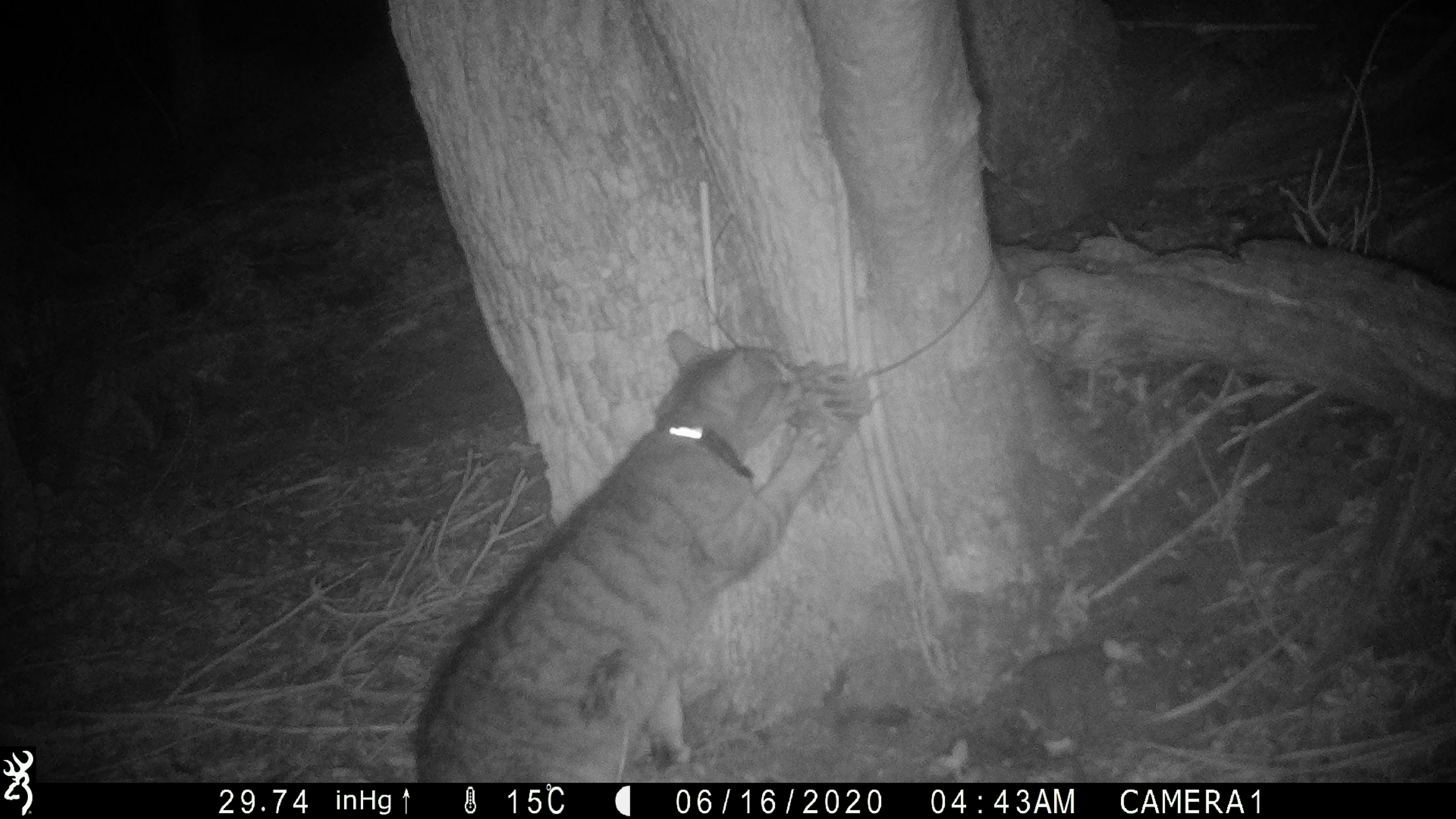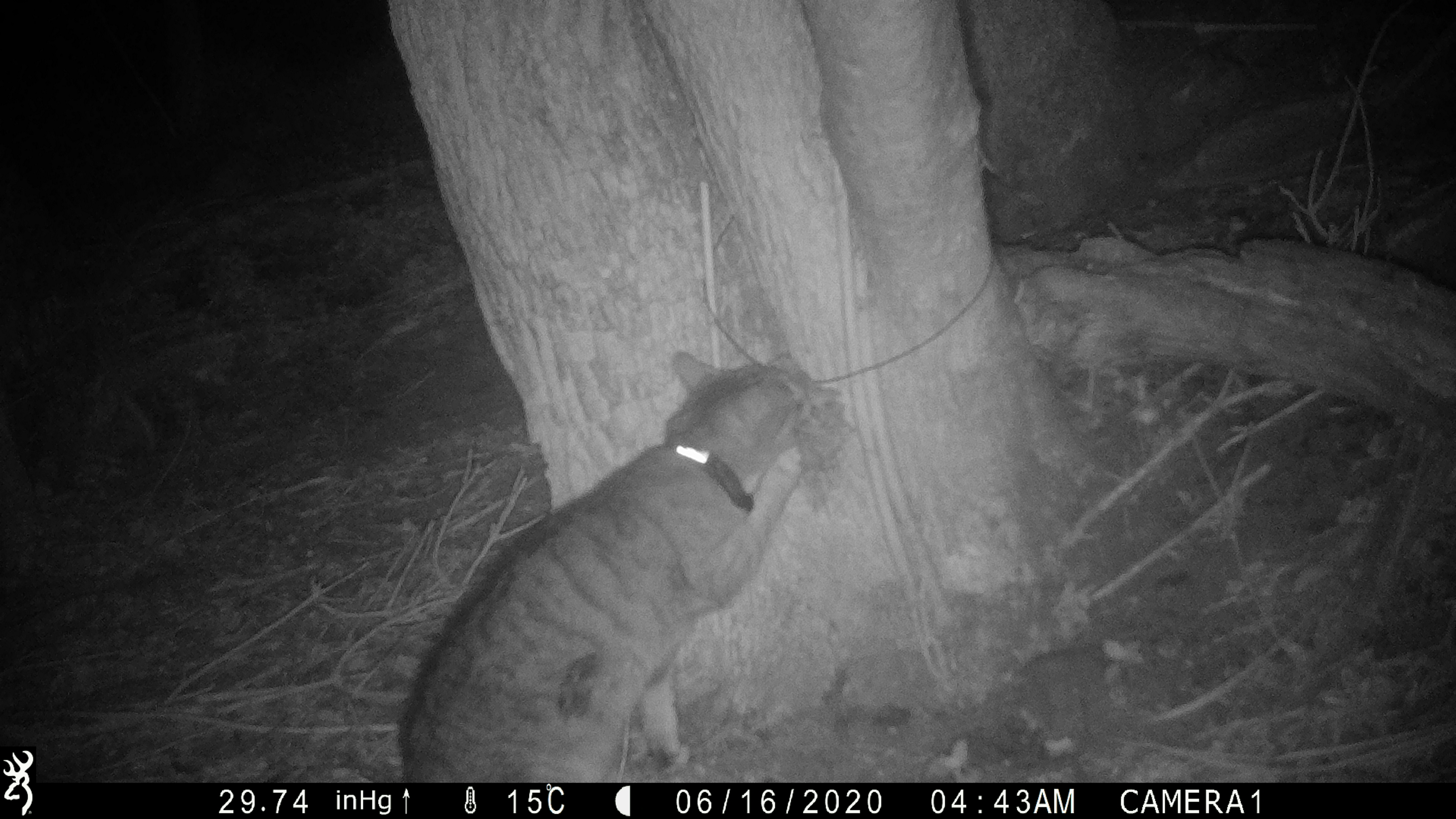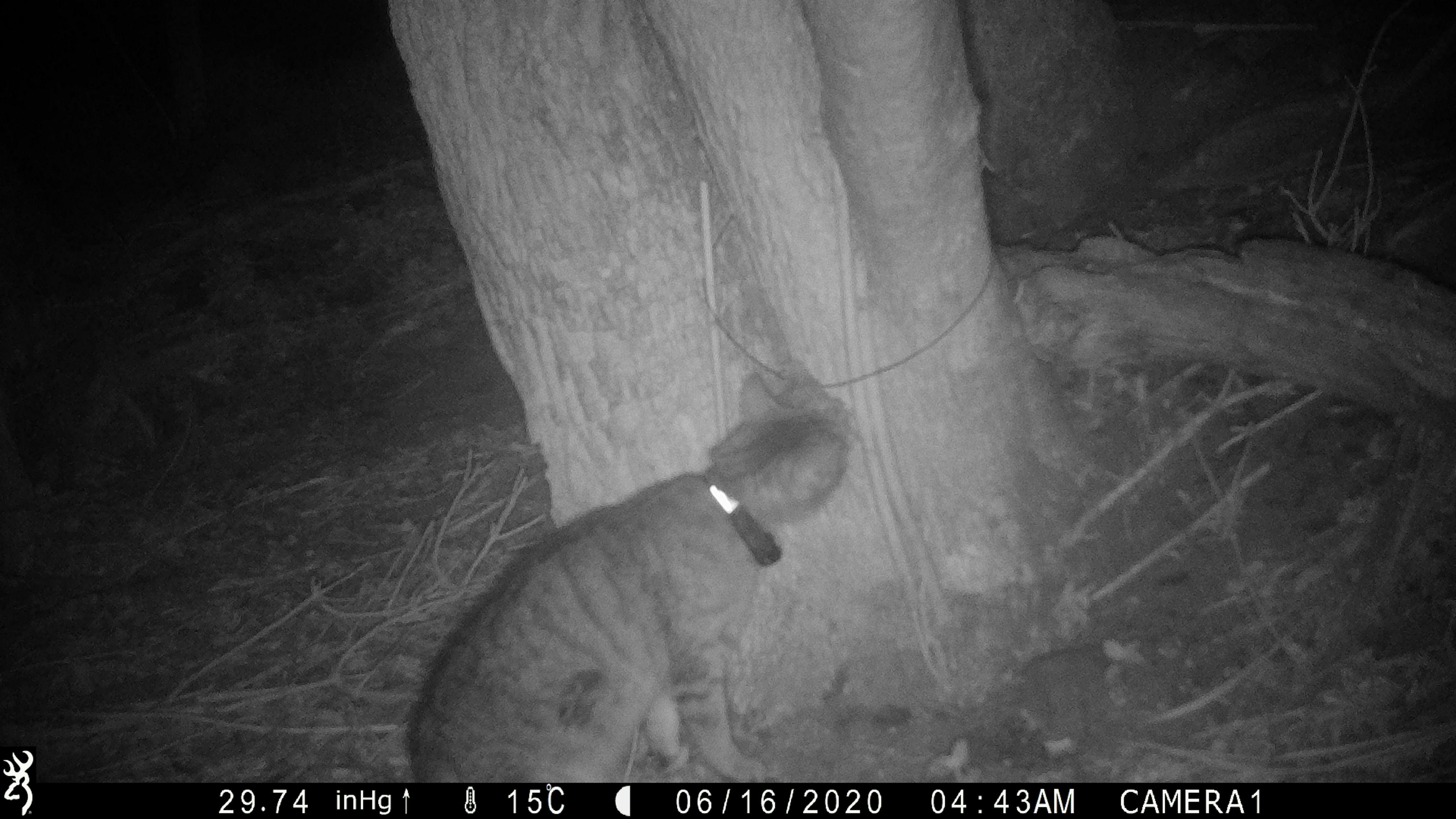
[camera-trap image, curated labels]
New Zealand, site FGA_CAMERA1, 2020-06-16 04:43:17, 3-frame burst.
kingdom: Animalia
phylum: Chordata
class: Mammalia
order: Carnivora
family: Felidae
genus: Felis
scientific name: Felis catus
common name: domestic cat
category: cat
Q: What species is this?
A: Cat (domestic cat) (Felis catus).